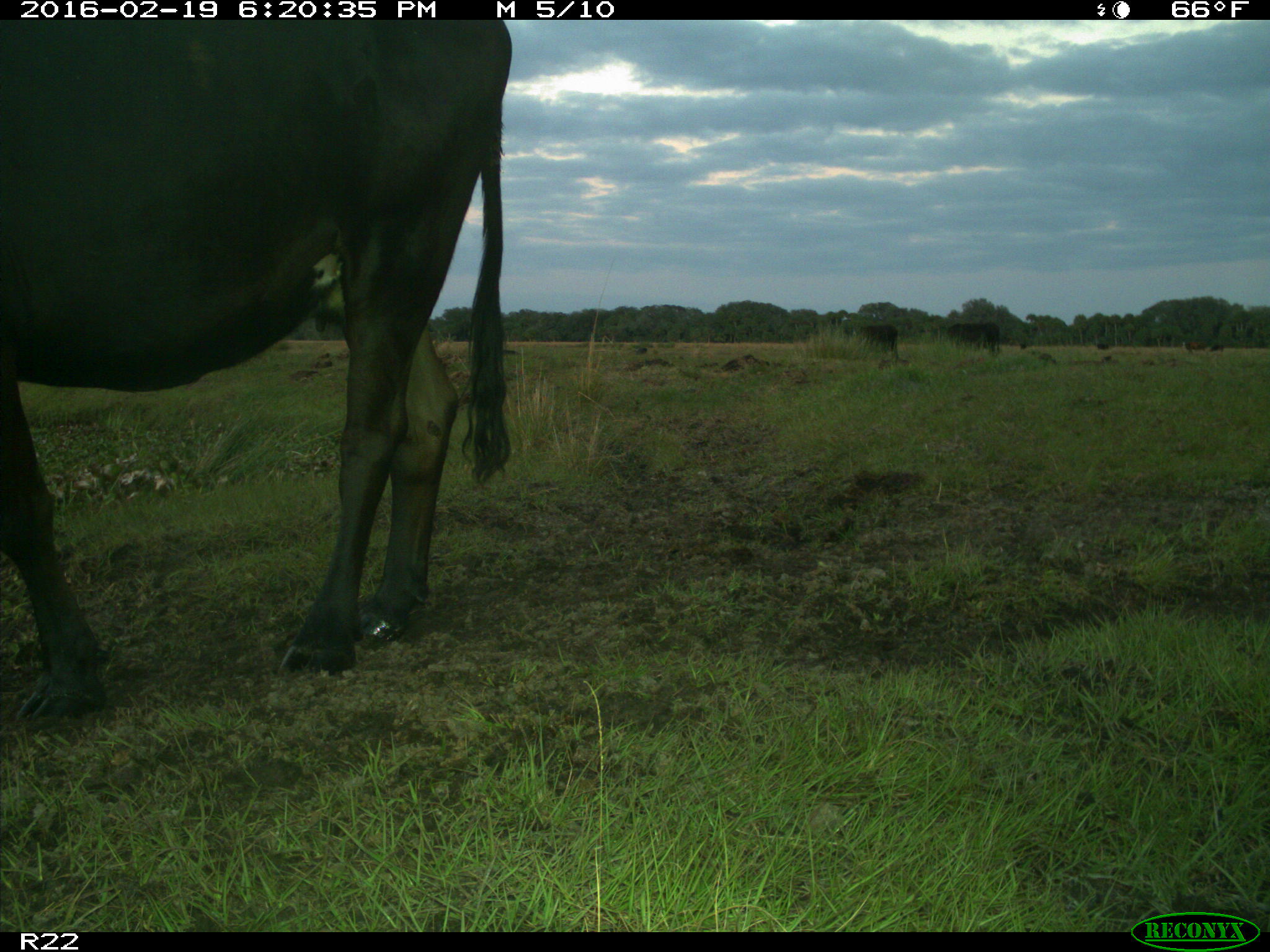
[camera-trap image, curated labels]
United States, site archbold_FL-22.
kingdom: Animalia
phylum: Chordata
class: Mammalia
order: Artiodactyla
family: Bovidae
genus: Bos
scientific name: Bos taurus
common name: domestic cow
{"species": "Bos taurus (domestic cow)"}